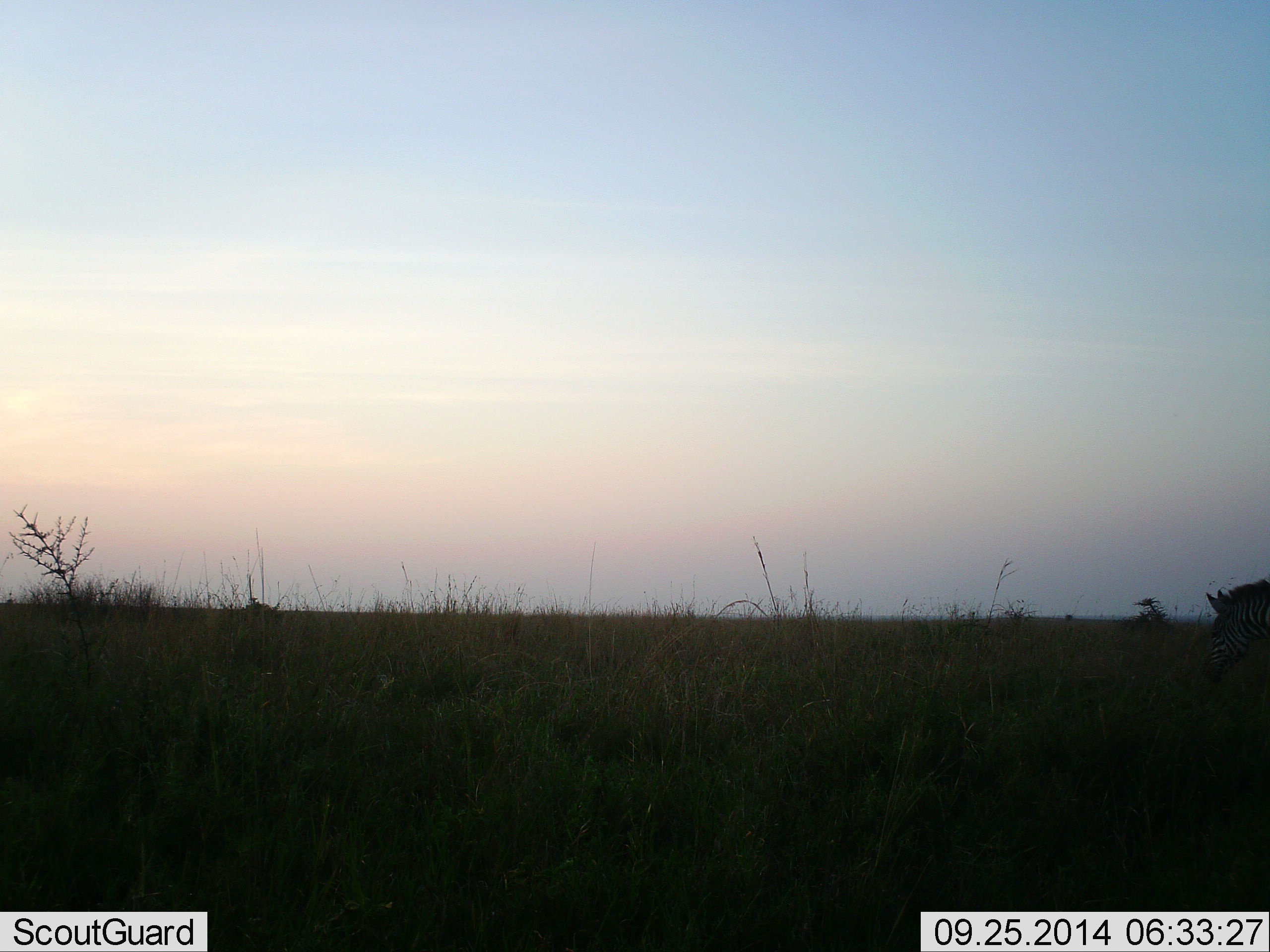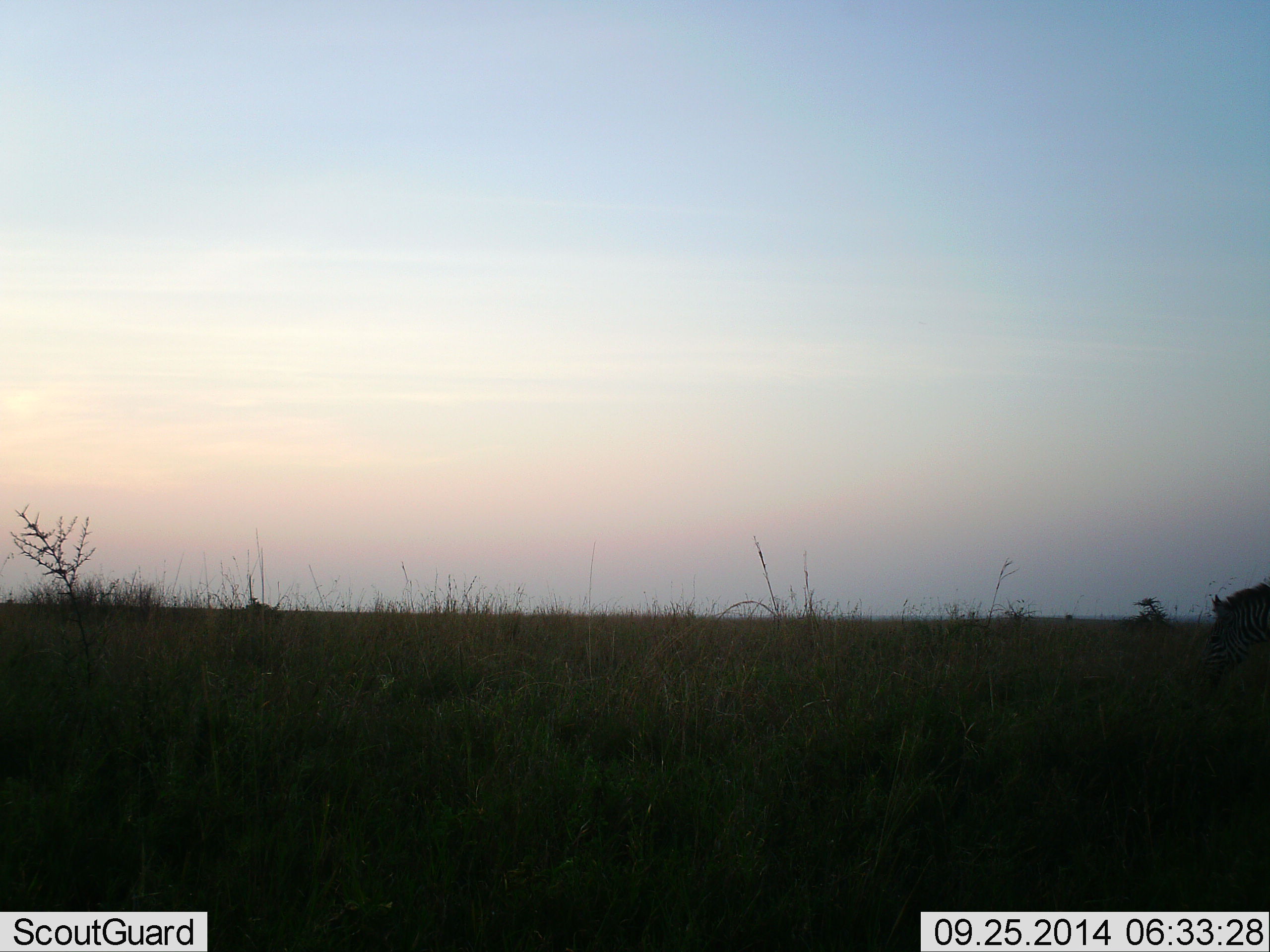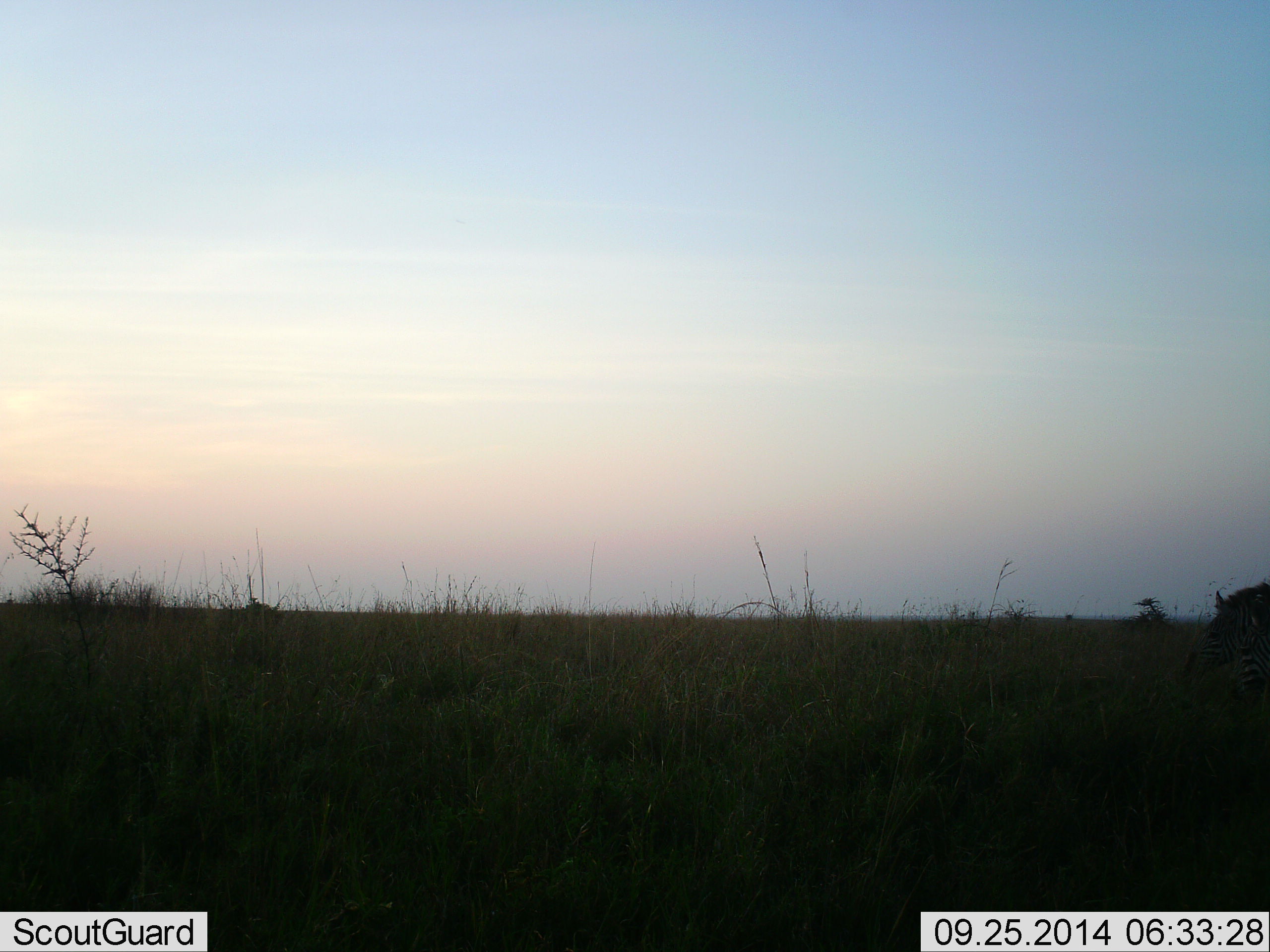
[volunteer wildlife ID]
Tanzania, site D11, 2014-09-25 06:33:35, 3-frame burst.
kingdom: Animalia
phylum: Chordata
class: Mammalia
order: Perissodactyla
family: Equidae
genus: Equus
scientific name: Equus quagga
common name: plains zebra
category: zebra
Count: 1.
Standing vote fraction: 40%.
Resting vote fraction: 0%.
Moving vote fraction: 0%.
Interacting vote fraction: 0%.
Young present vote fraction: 0%.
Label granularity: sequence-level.